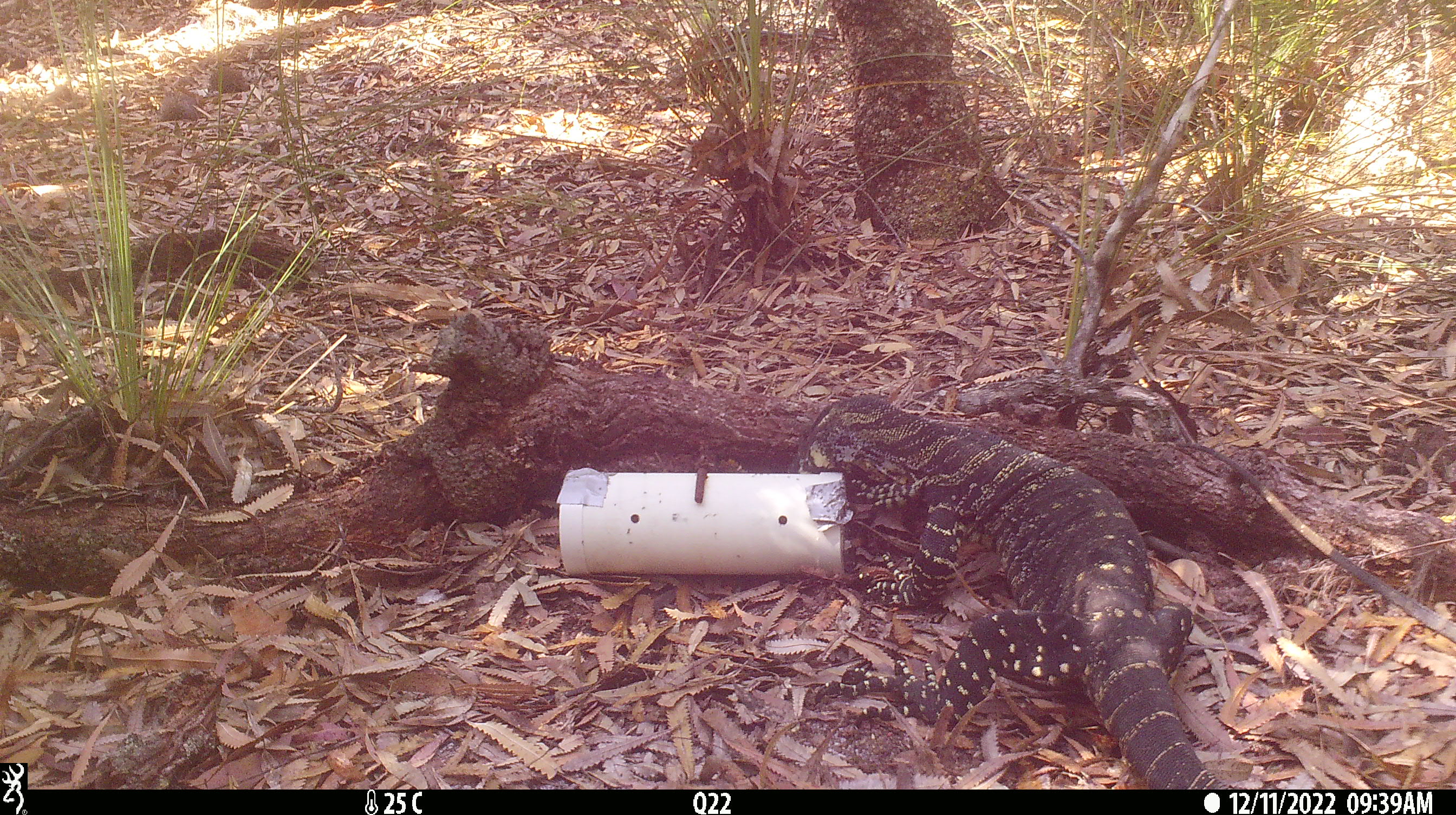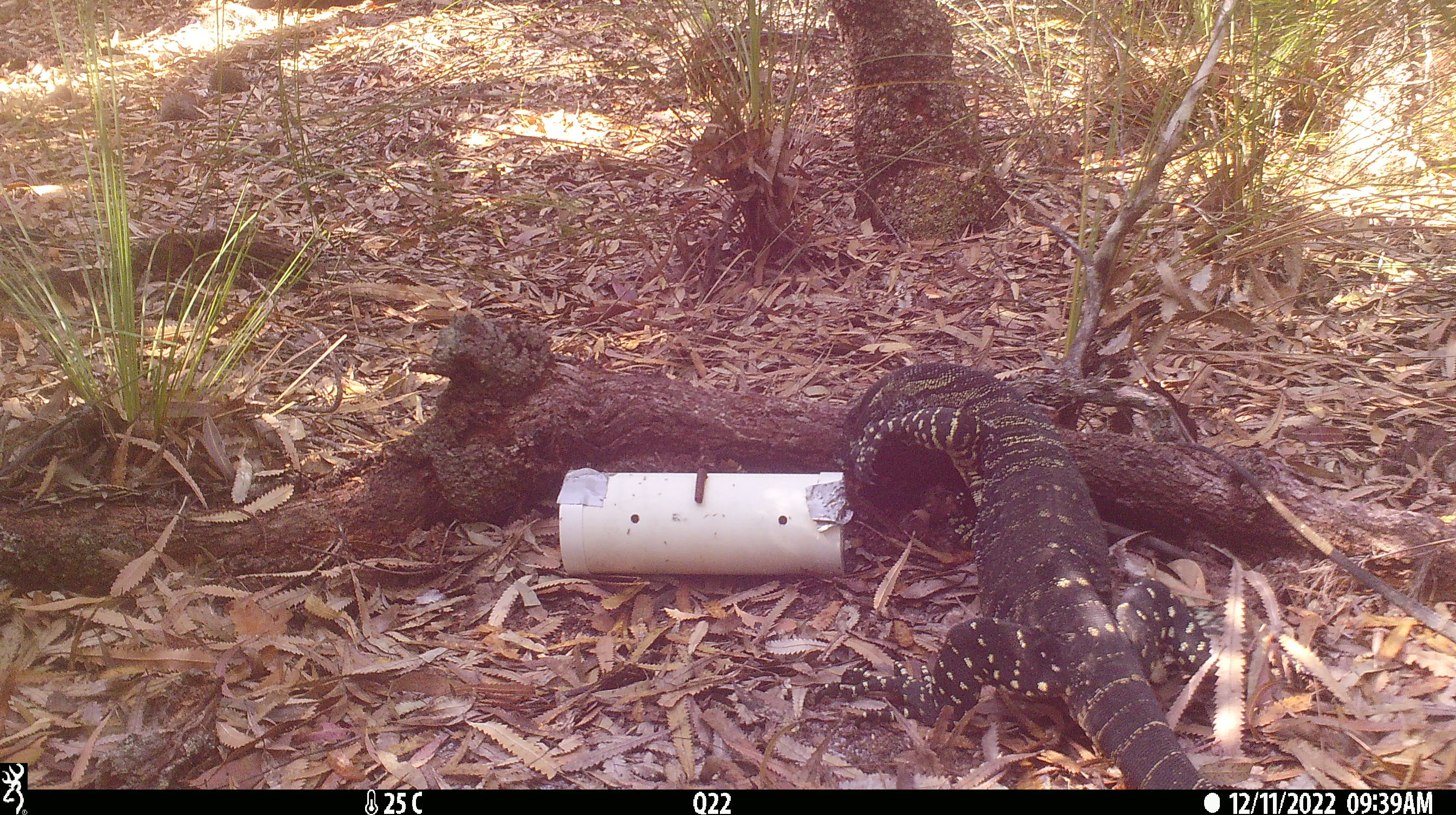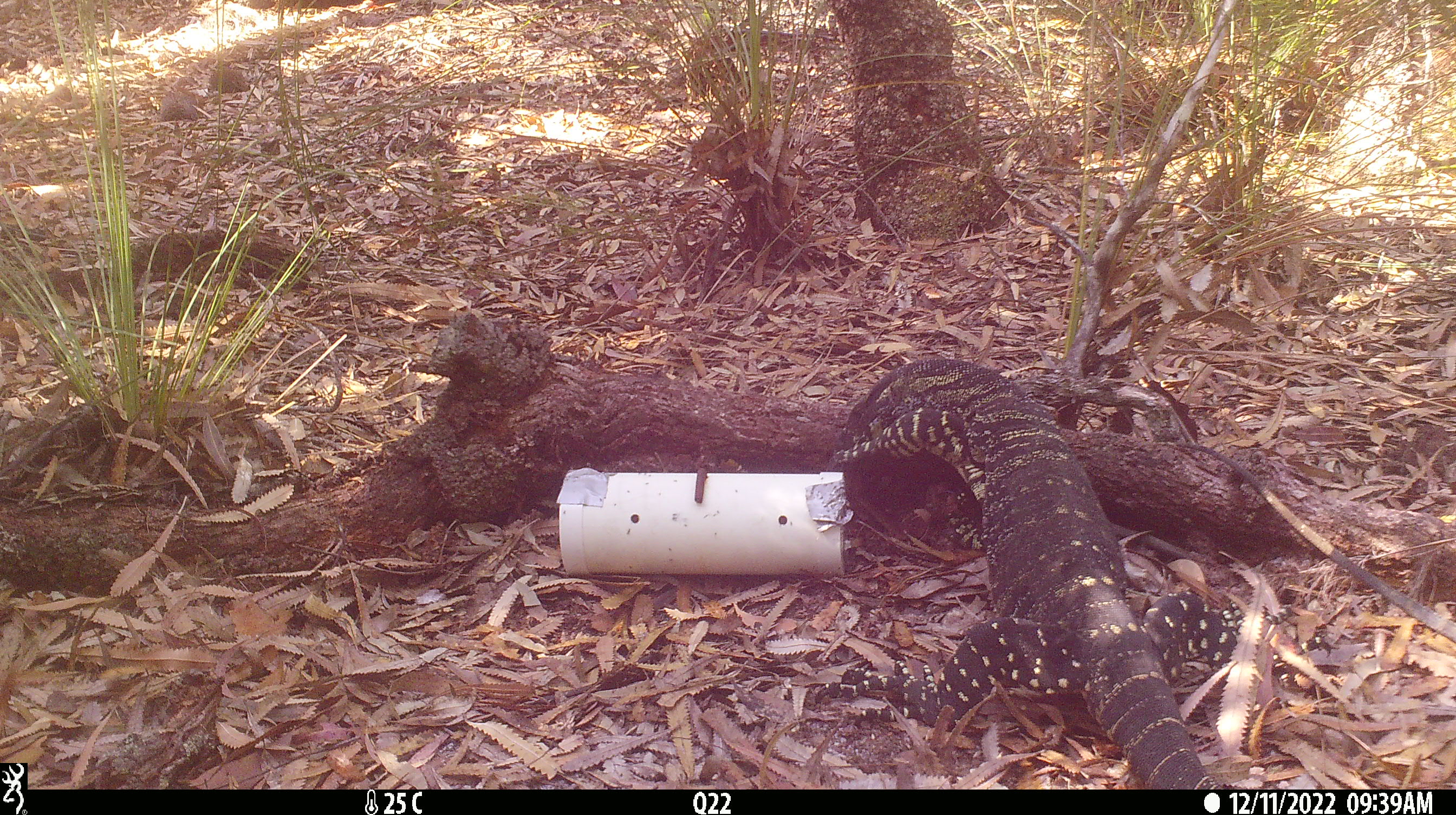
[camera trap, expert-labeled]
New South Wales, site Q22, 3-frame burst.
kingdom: Animalia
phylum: Chordata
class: Reptilia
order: Squamata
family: Varanidae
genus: Varanus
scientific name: Varanus varius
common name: lace monitor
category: goanna